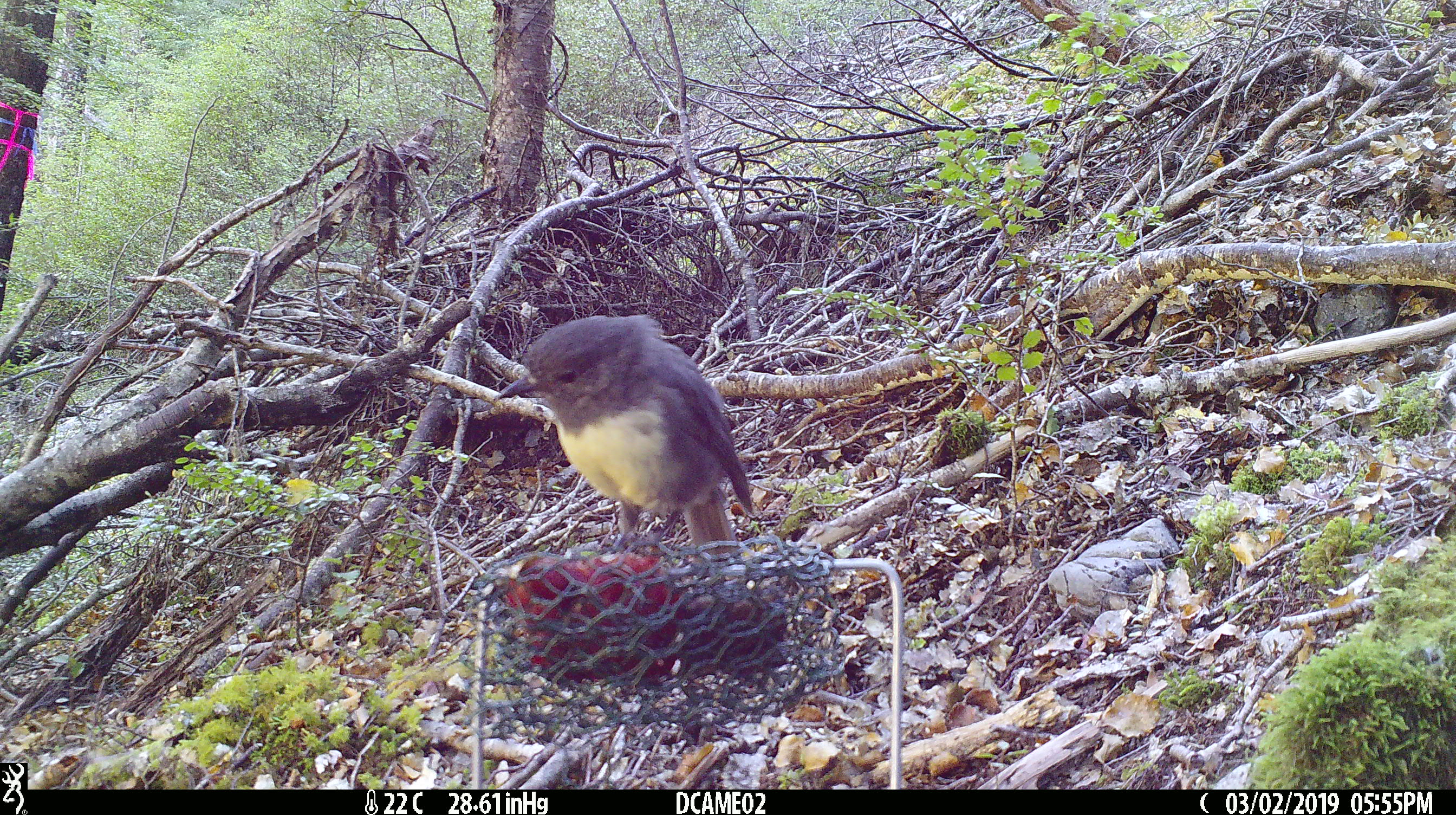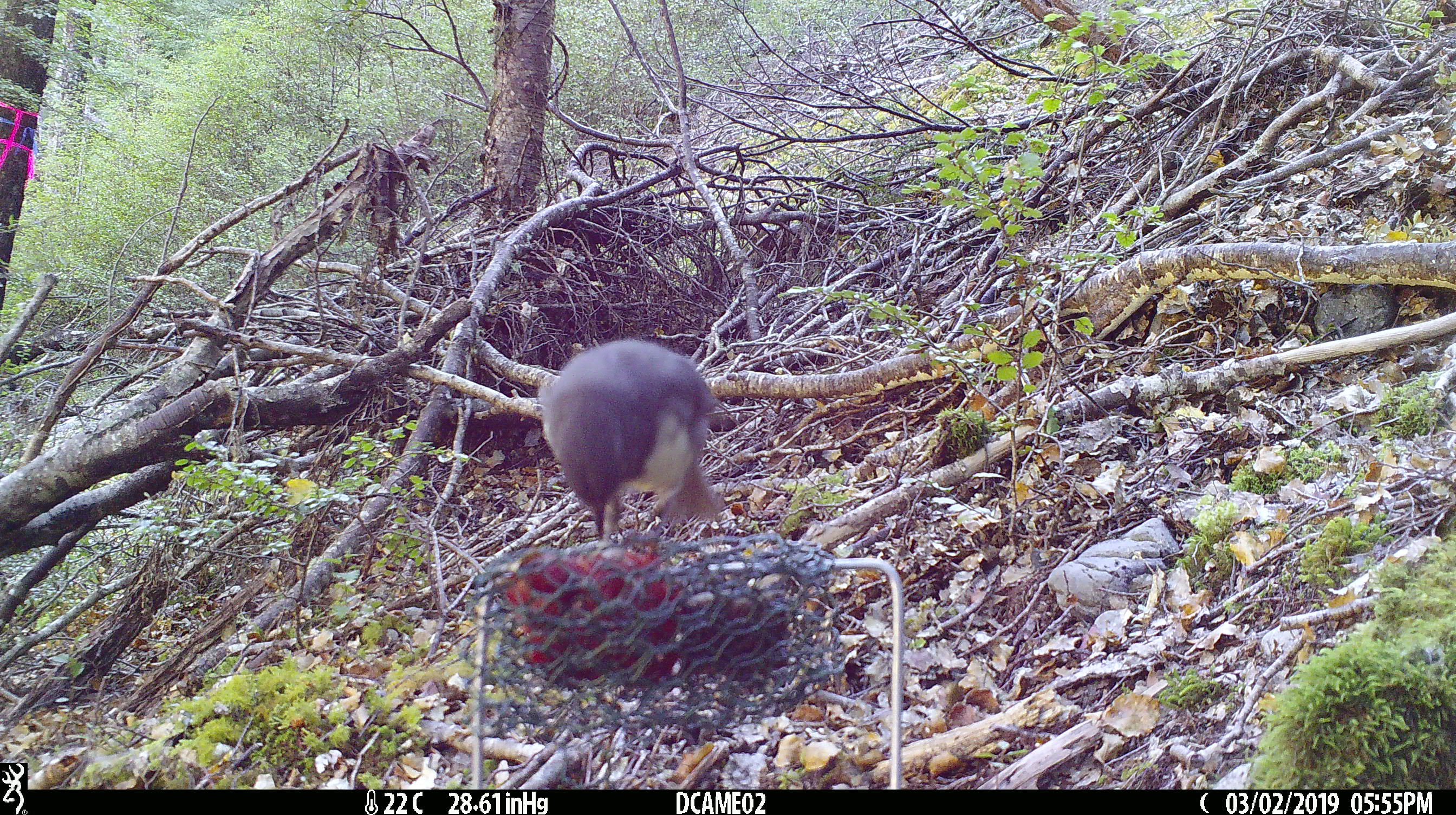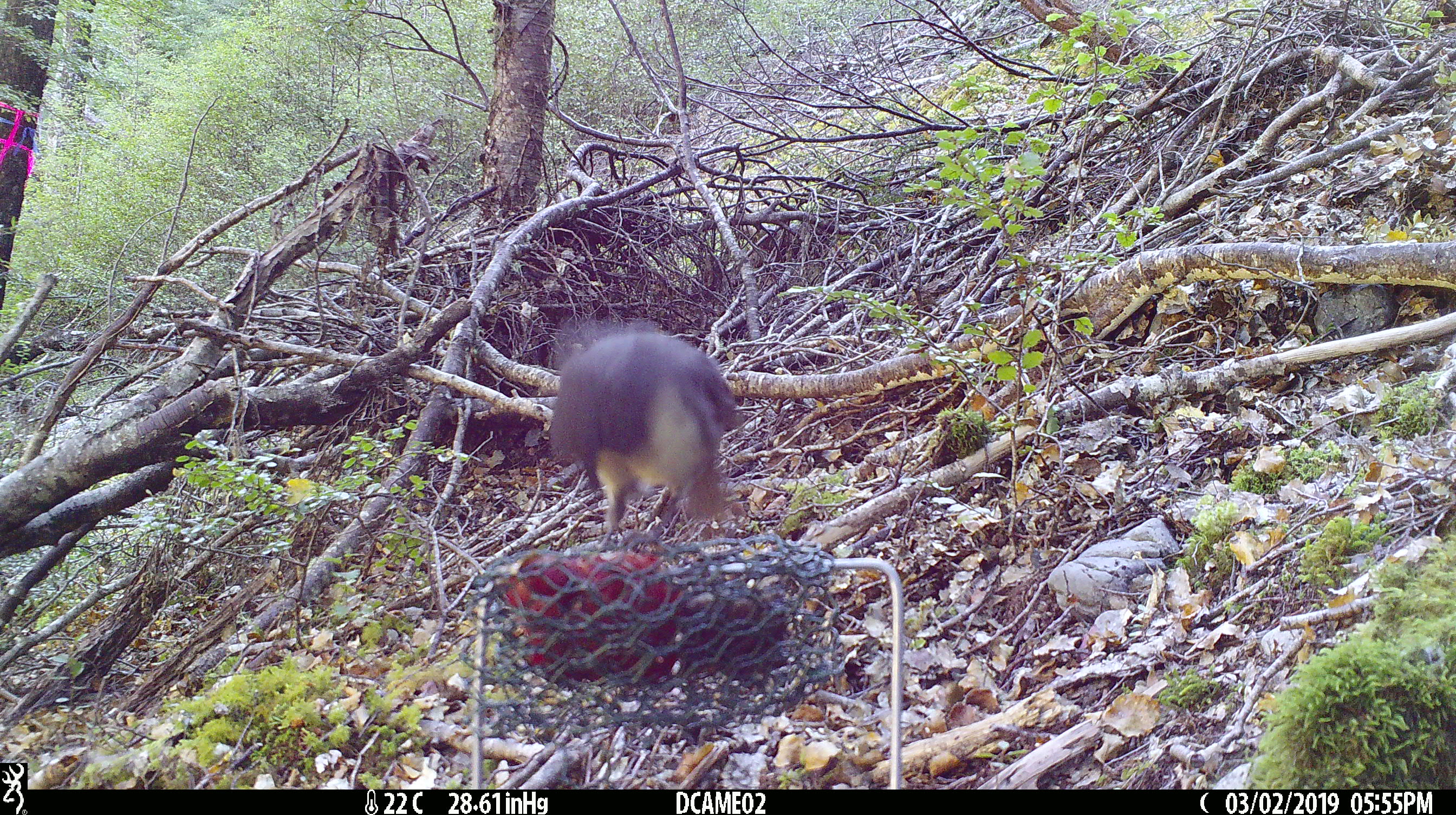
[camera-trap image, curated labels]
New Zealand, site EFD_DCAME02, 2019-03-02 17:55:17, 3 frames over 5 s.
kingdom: Animalia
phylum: Chordata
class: Aves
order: Passeriformes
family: Petroicidae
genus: Petroica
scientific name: Petroica australis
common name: new zealand robin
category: robin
Robin (new zealand robin) (Petroica australis).